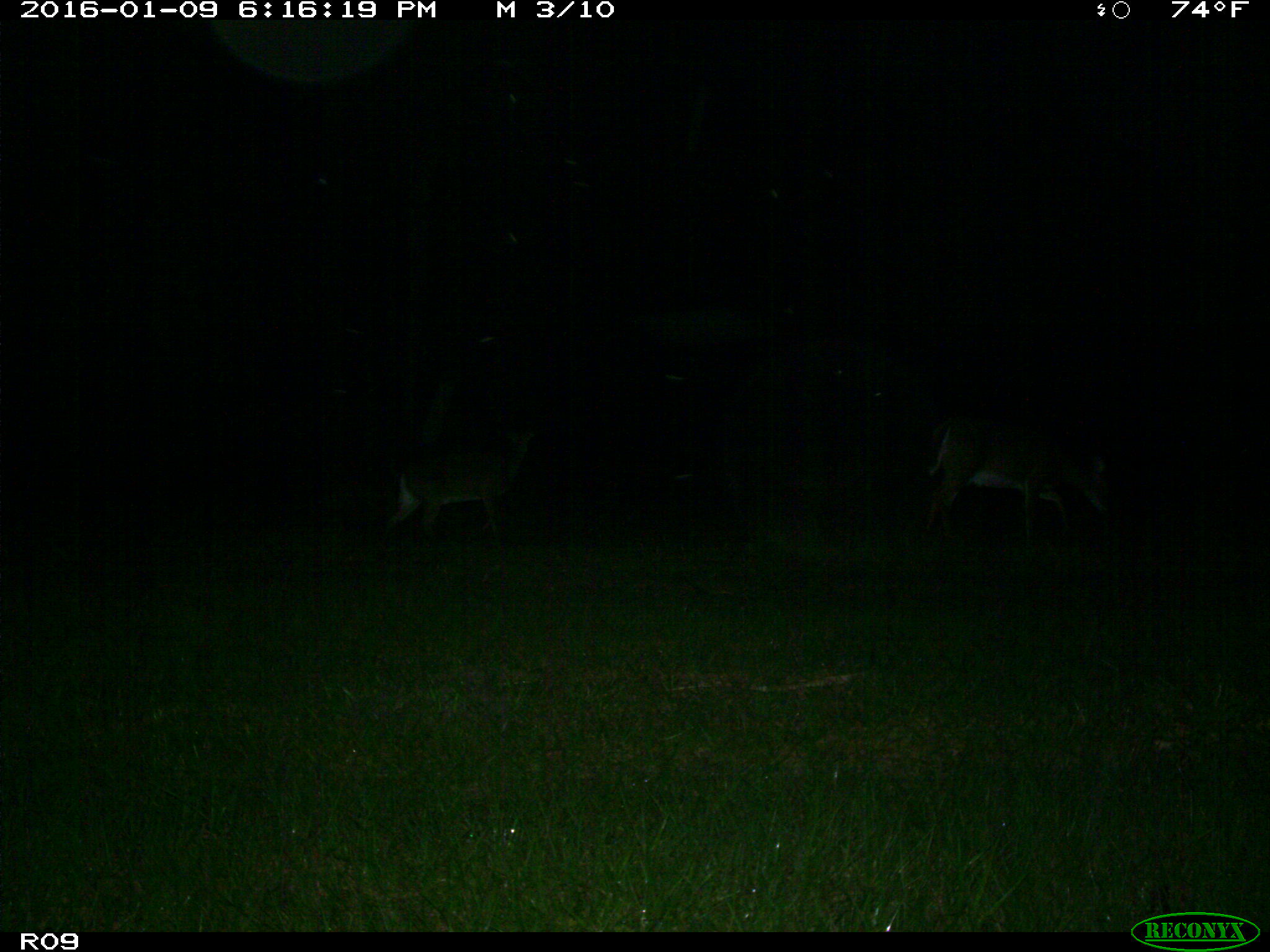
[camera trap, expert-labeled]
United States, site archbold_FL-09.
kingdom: Animalia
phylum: Chordata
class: Mammalia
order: Artiodactyla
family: Cervidae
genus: Odocoileus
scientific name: Odocoileus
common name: deer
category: unidentified deer